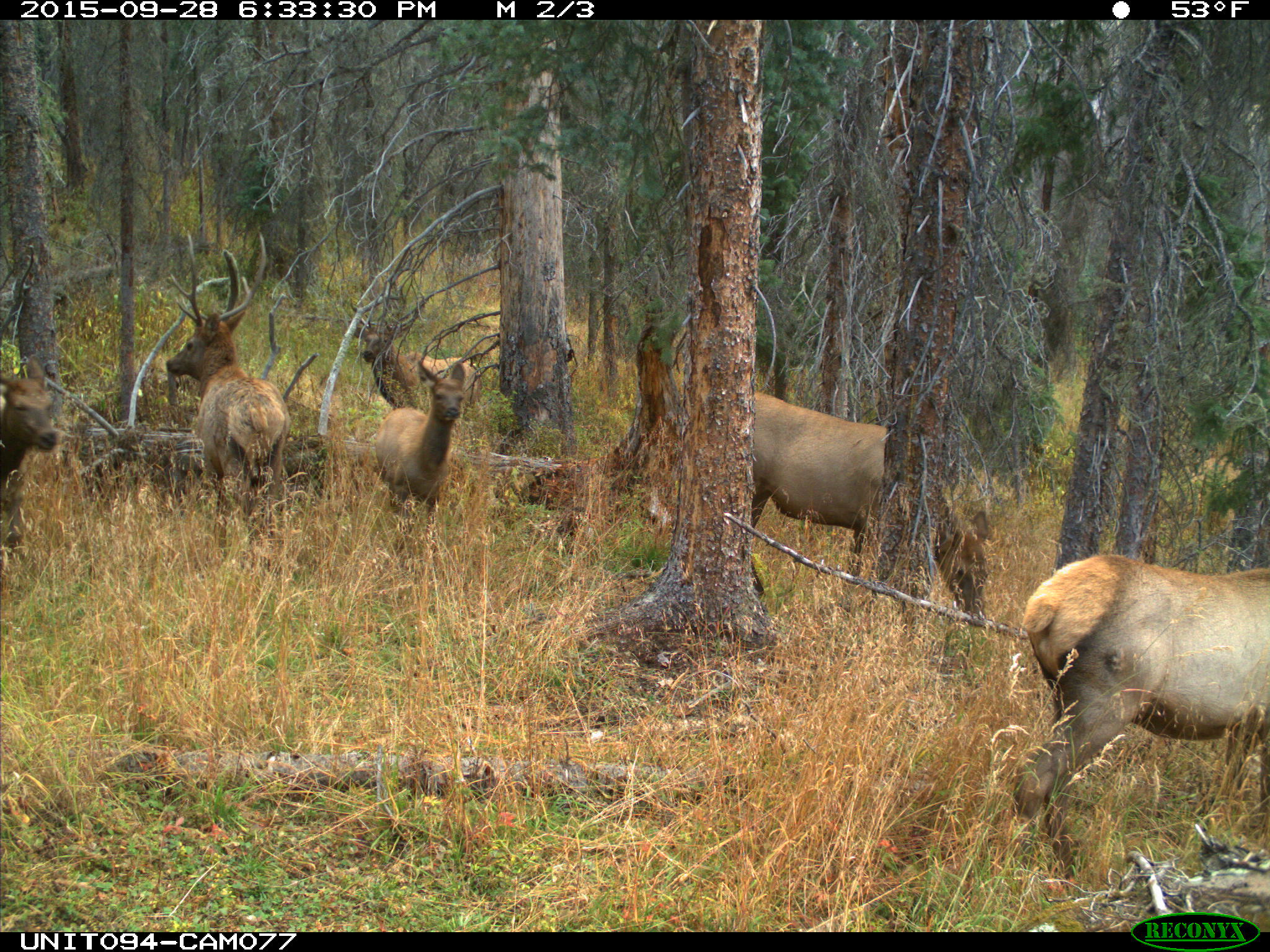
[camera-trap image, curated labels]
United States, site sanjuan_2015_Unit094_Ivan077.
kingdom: Animalia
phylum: Chordata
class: Mammalia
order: Artiodactyla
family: Cervidae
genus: Cervus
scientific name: Cervus elaphus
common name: red deer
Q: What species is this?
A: Cervus elaphus (red deer).